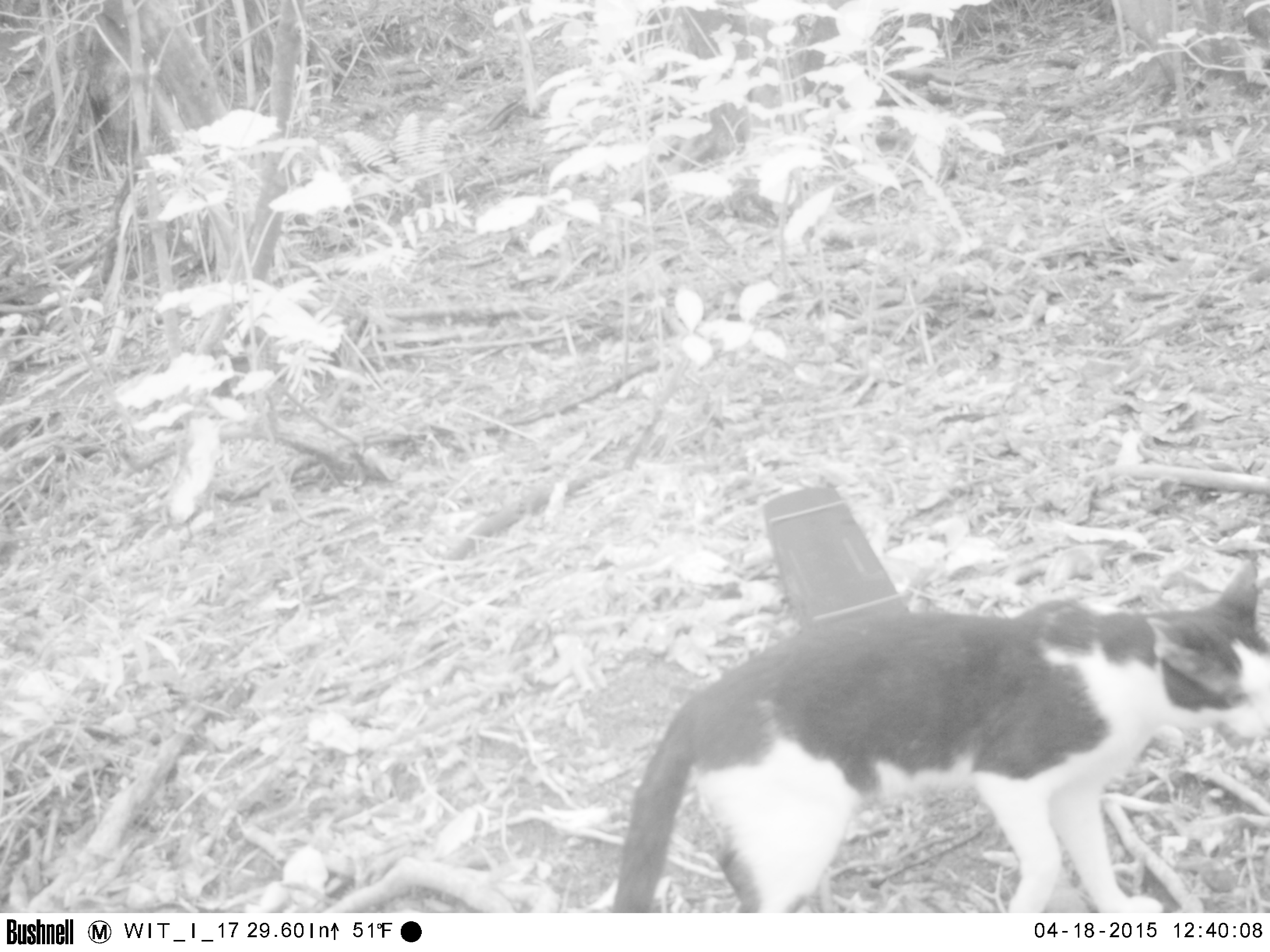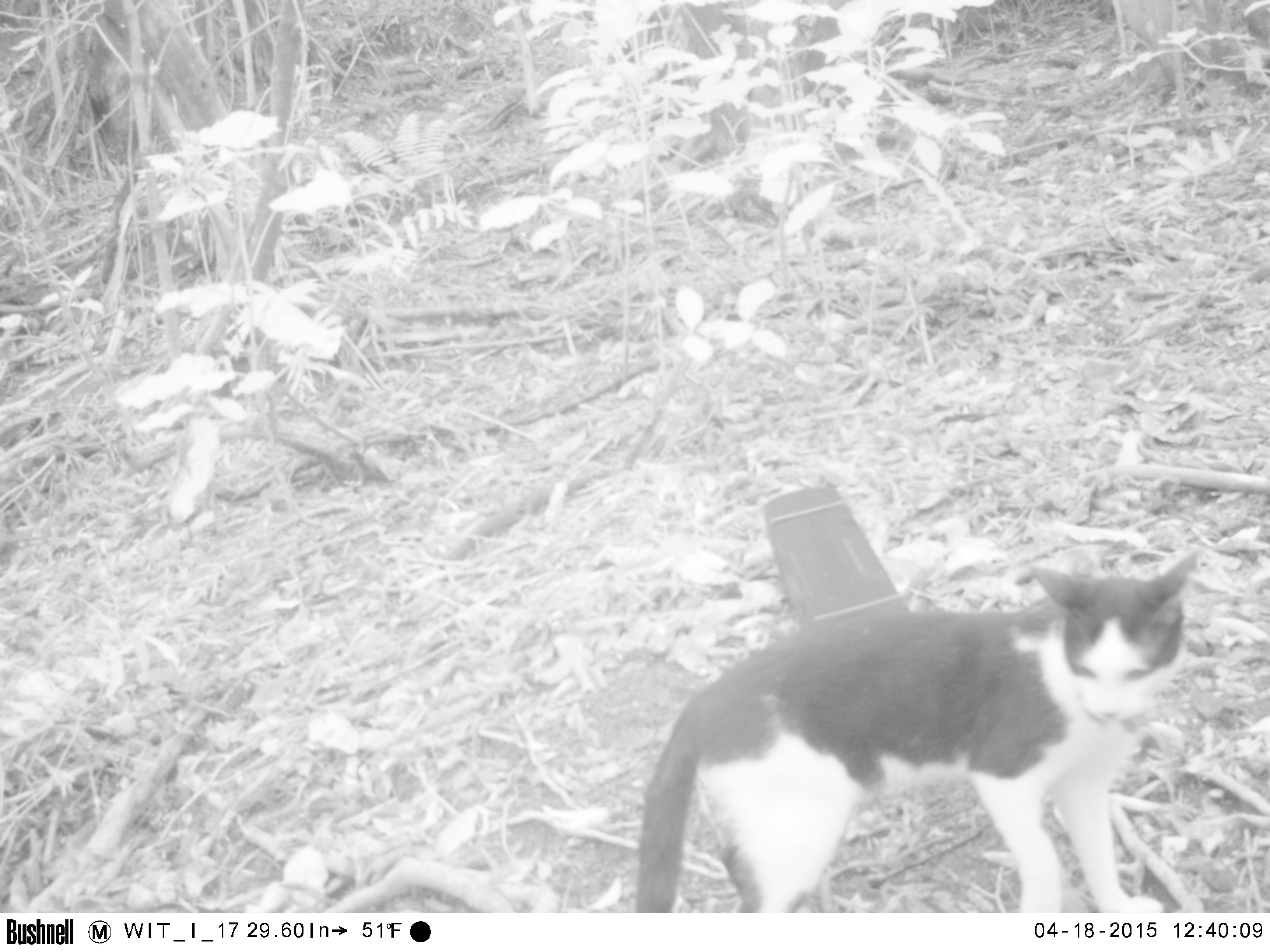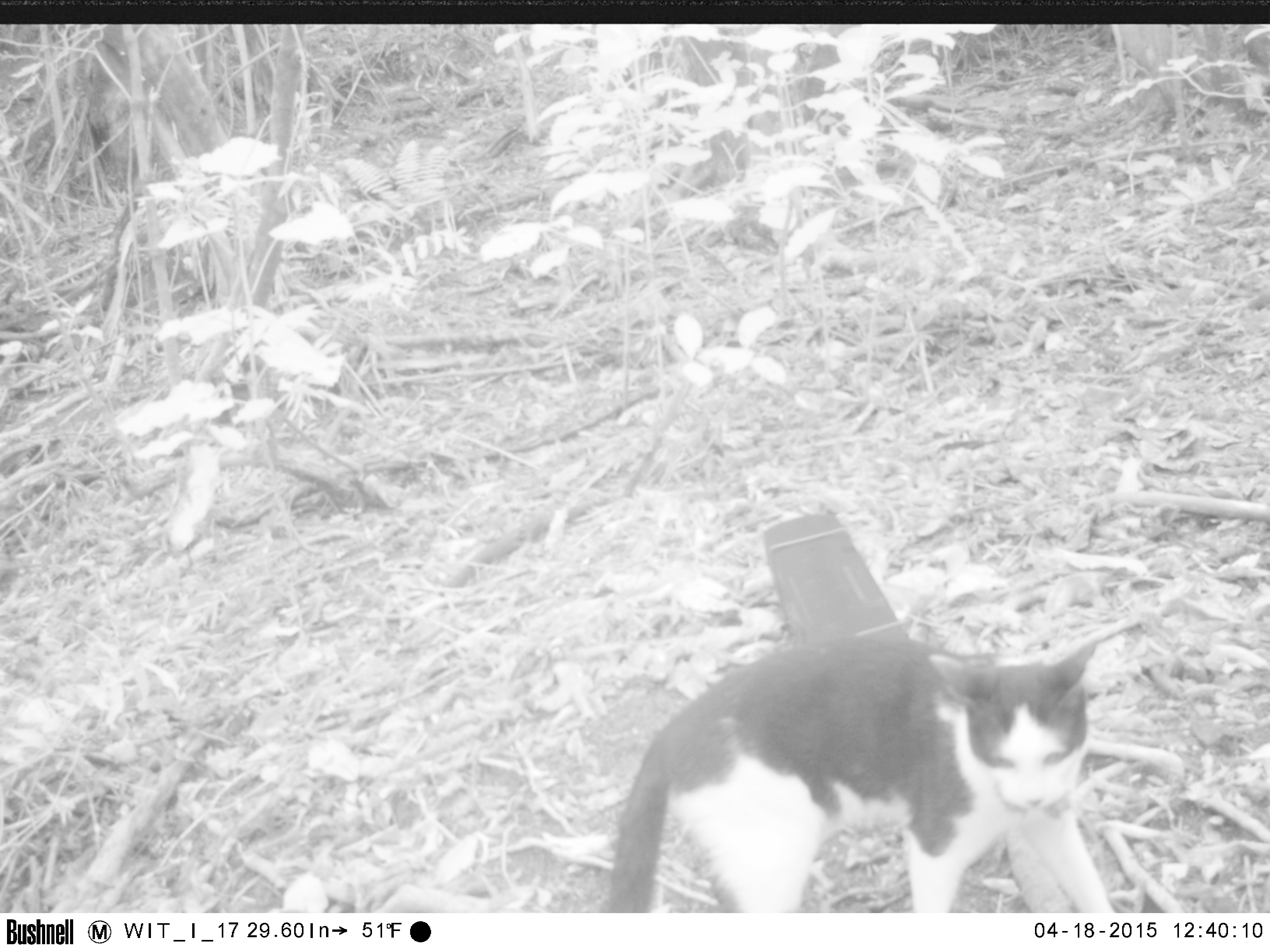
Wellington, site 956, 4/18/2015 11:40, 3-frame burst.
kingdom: Animalia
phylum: Chordata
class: Mammalia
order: Carnivora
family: Felidae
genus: Felis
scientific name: Felis catus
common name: cat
Cat (Felis catus).